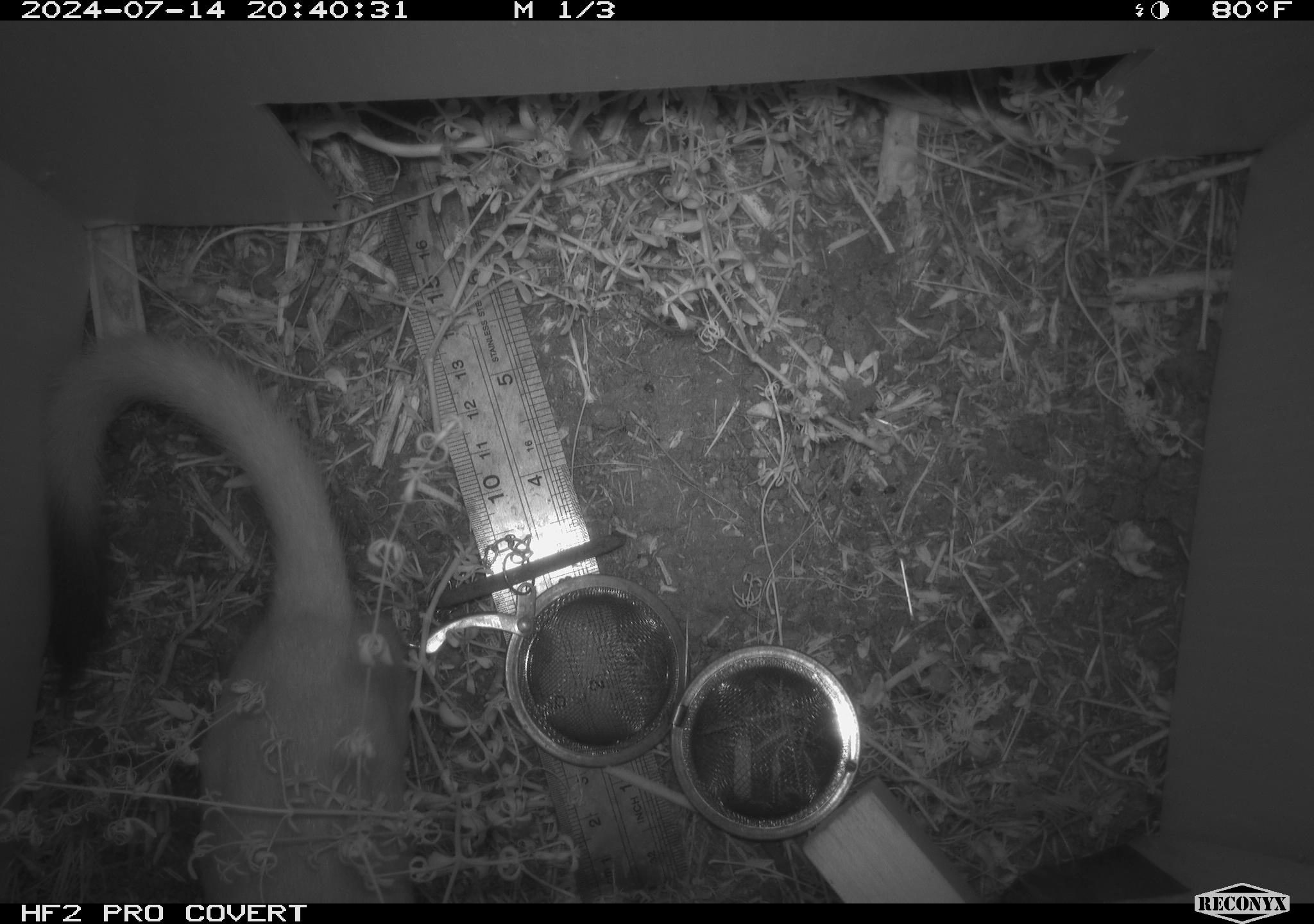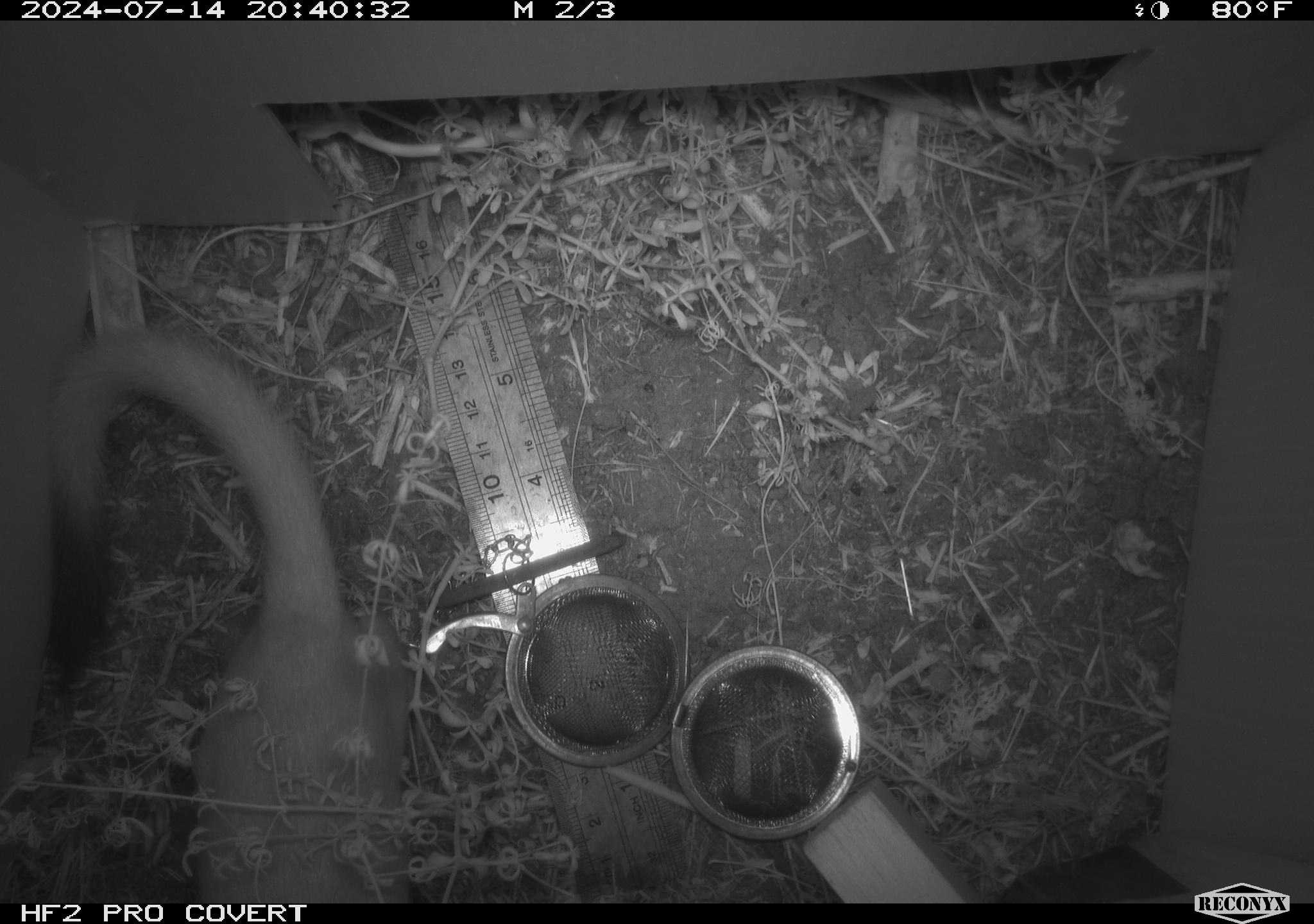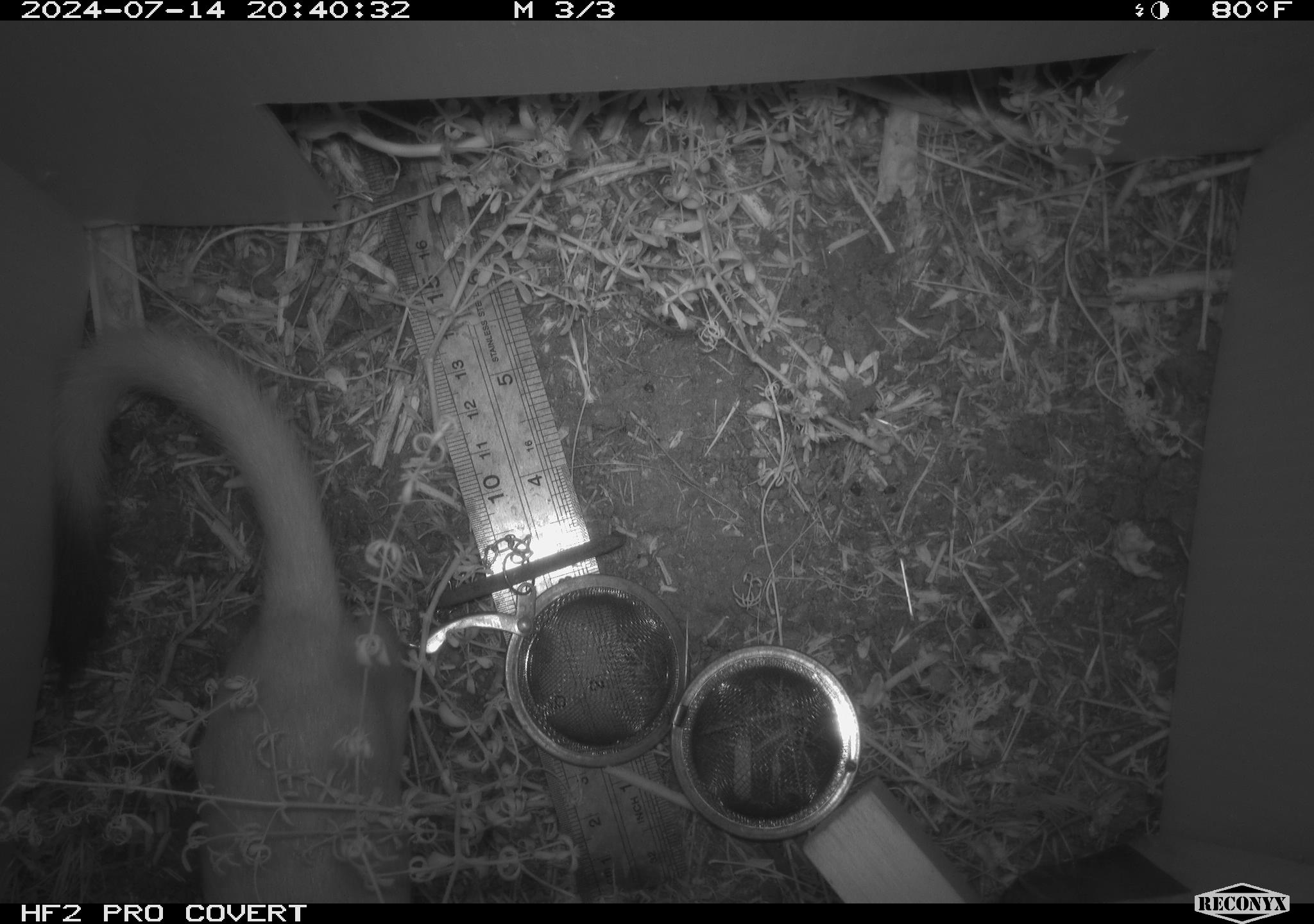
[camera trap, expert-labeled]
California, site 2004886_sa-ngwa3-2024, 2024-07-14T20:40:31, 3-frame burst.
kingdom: Animalia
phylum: Chordata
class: Mammalia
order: Carnivora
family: Mustelidae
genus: Neogale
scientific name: Neogale frenata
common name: long-tailed weasel